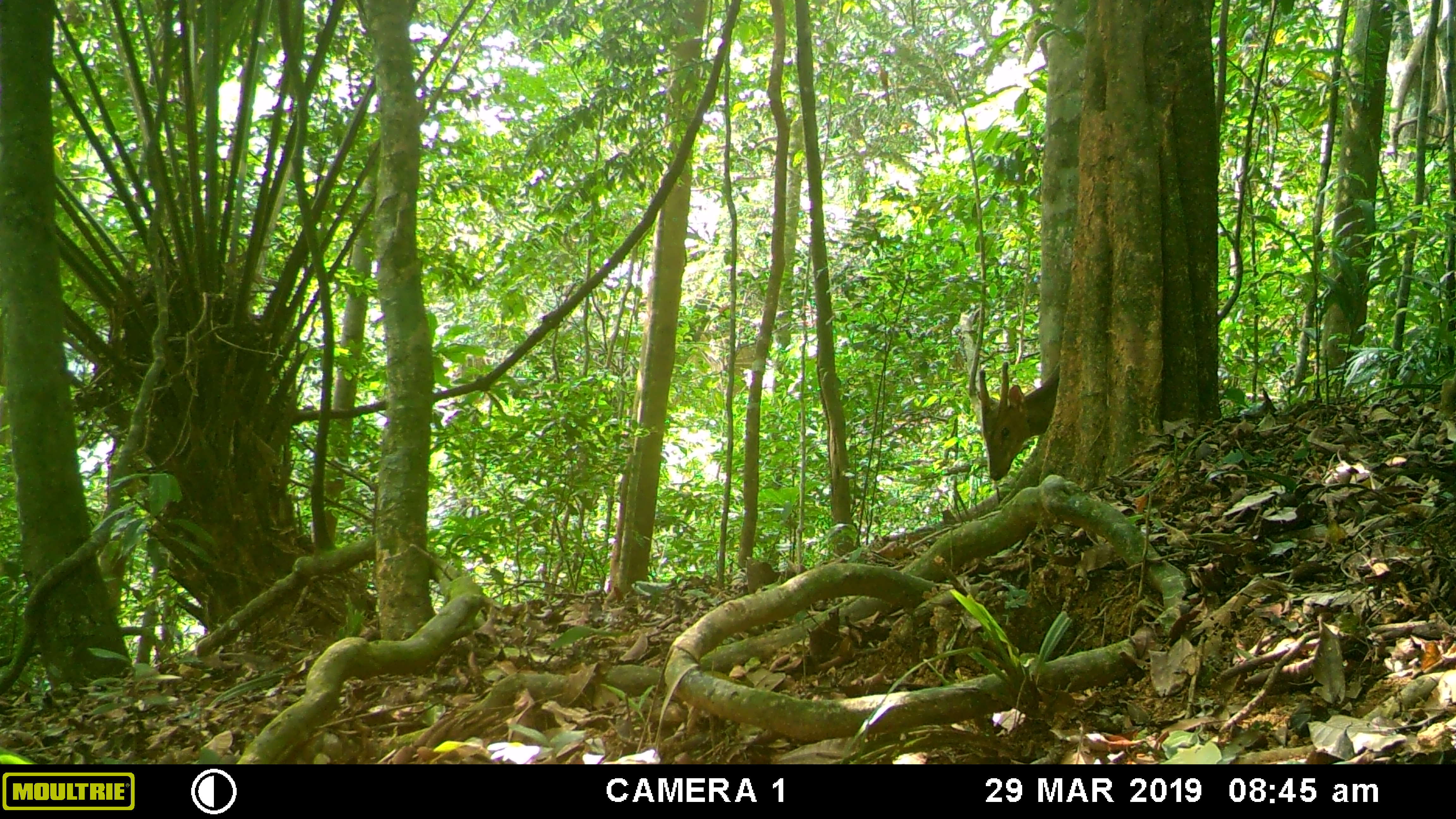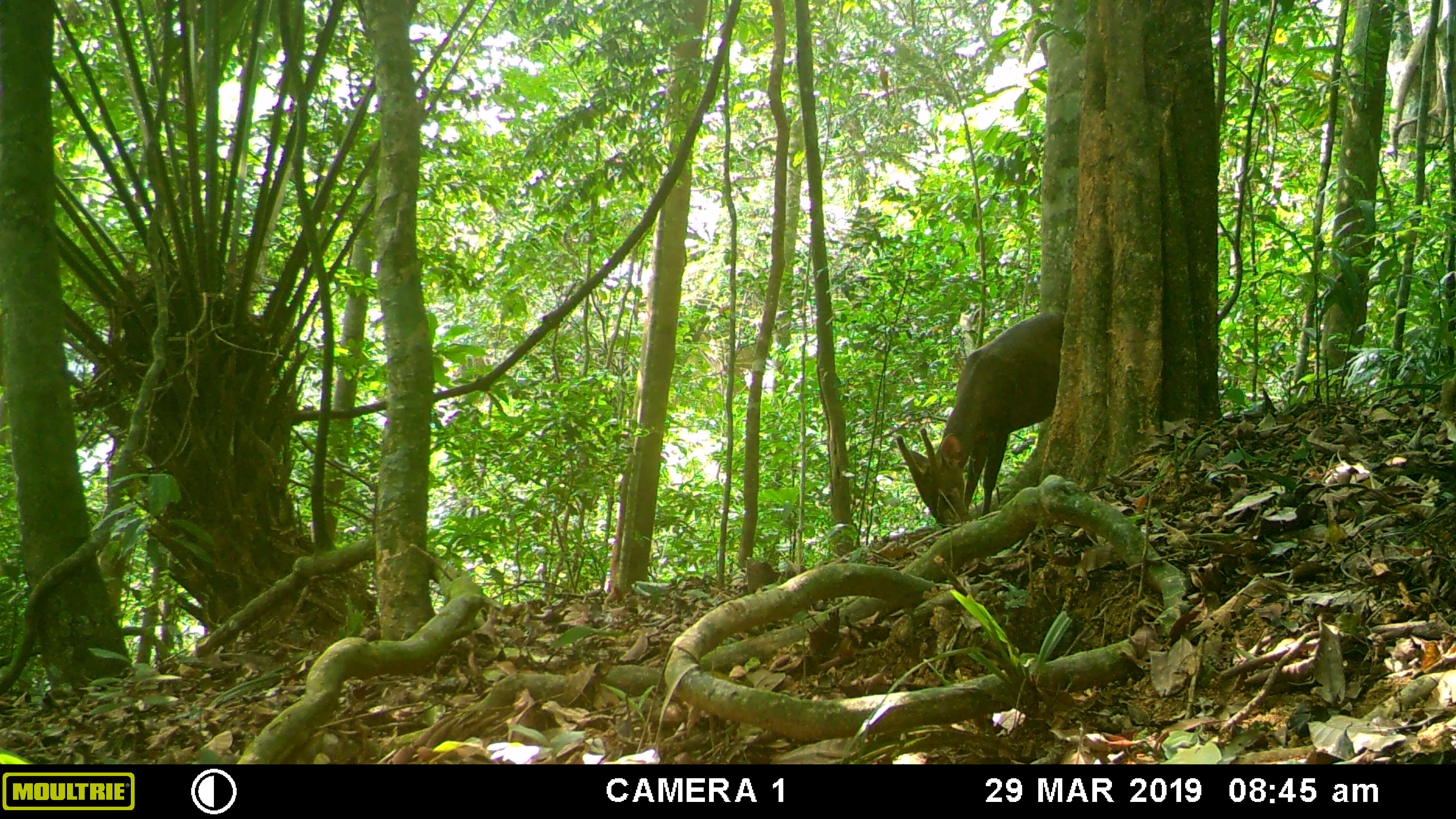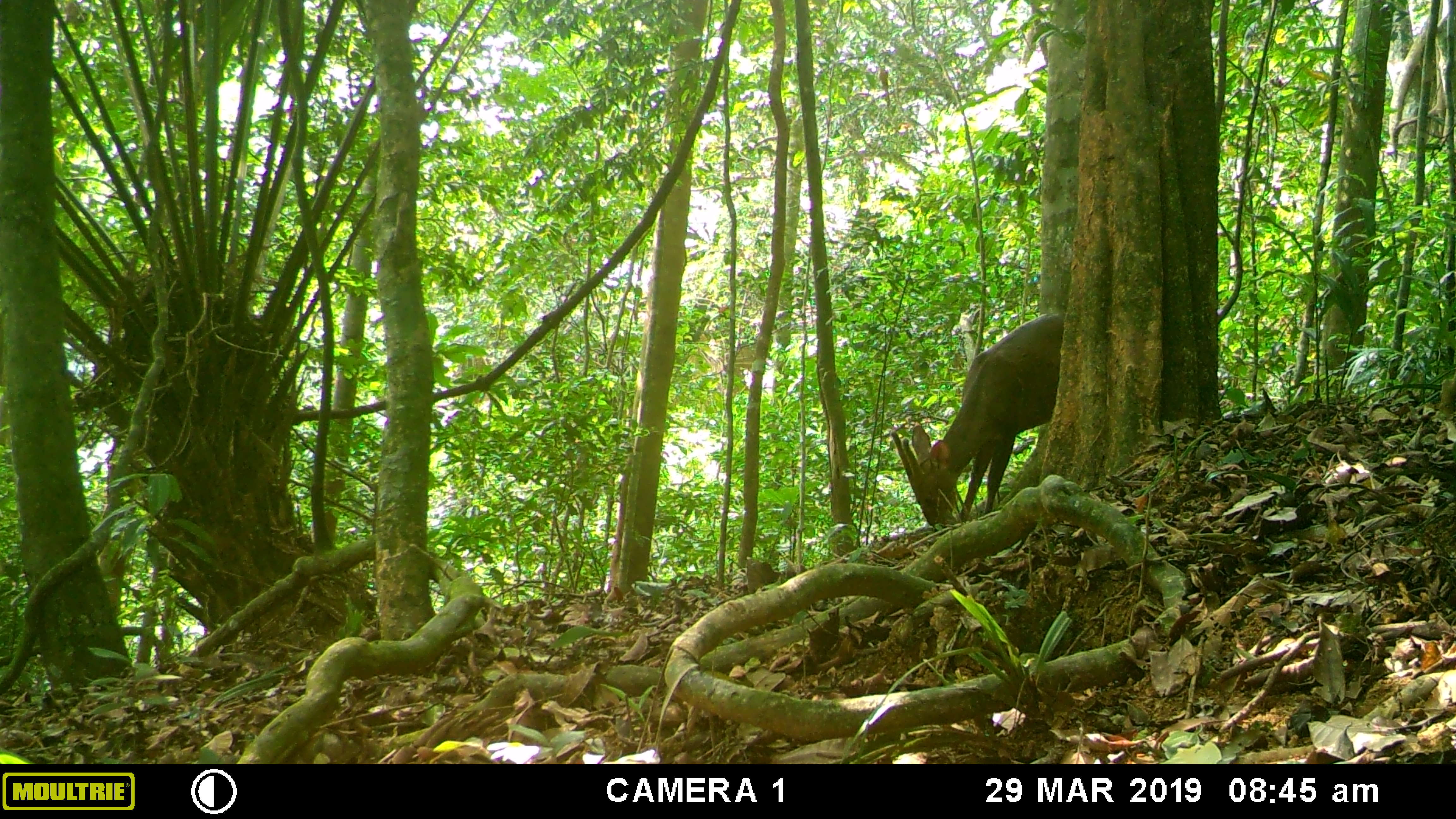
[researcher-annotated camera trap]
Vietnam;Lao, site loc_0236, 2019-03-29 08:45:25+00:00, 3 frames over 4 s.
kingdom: Animalia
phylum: Chordata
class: Mammalia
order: Artiodactyla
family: Cervidae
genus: Muntiacus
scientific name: Muntiacus vuquangensis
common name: large-antlered muntjac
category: large antlered muntjac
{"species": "large antlered muntjac (large-antlered muntjac) (Muntiacus vuquangensis)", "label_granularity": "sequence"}